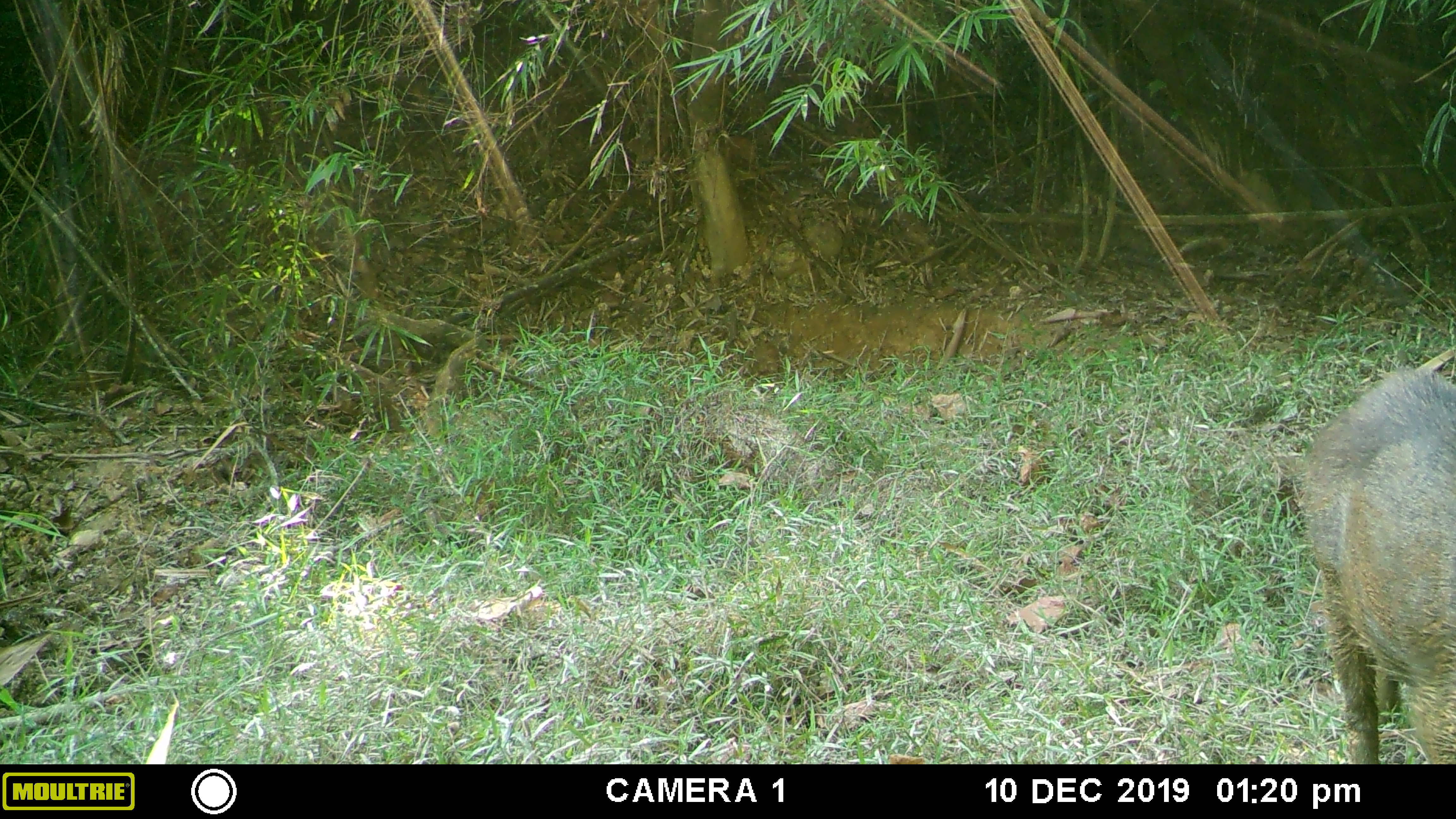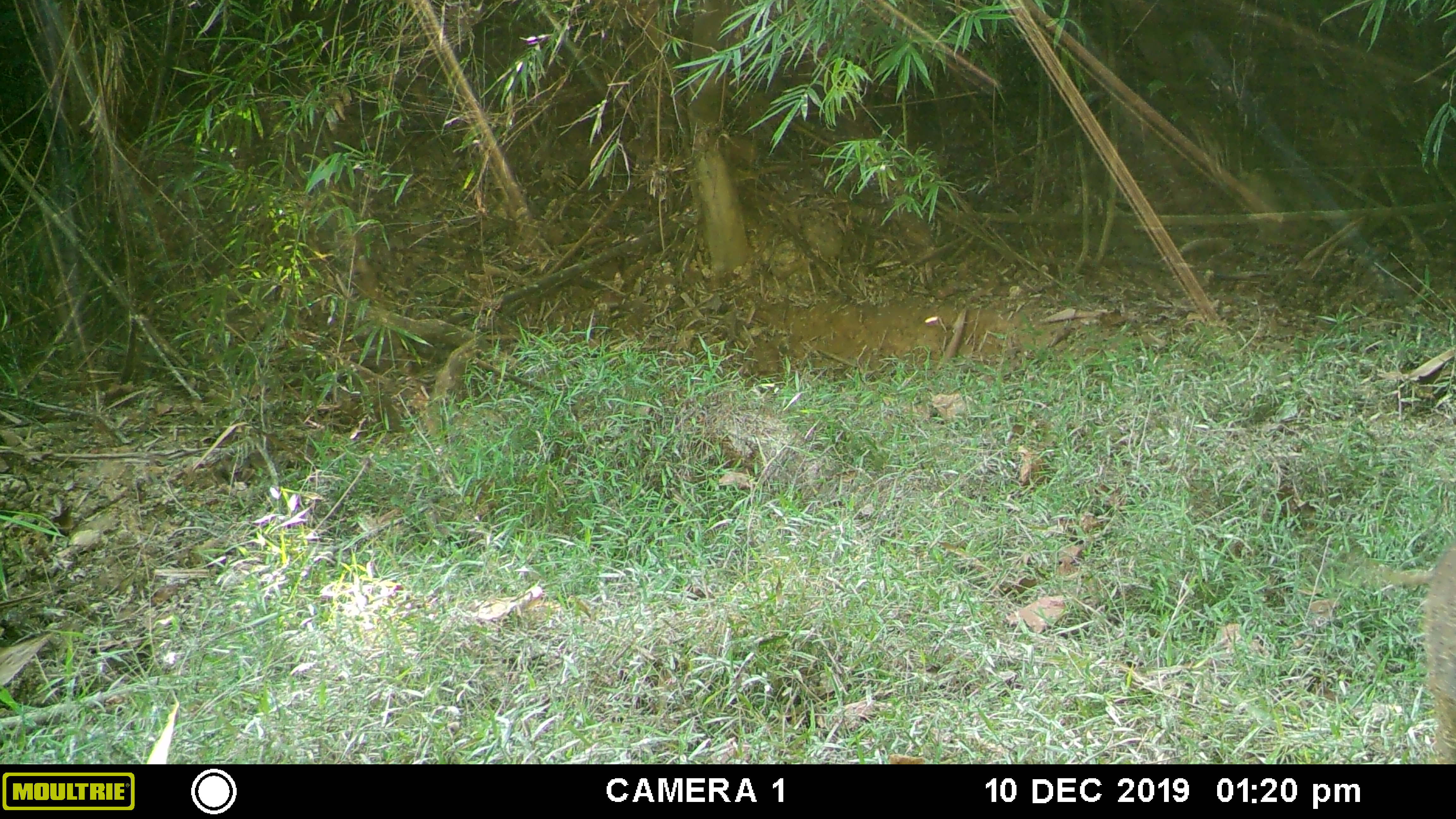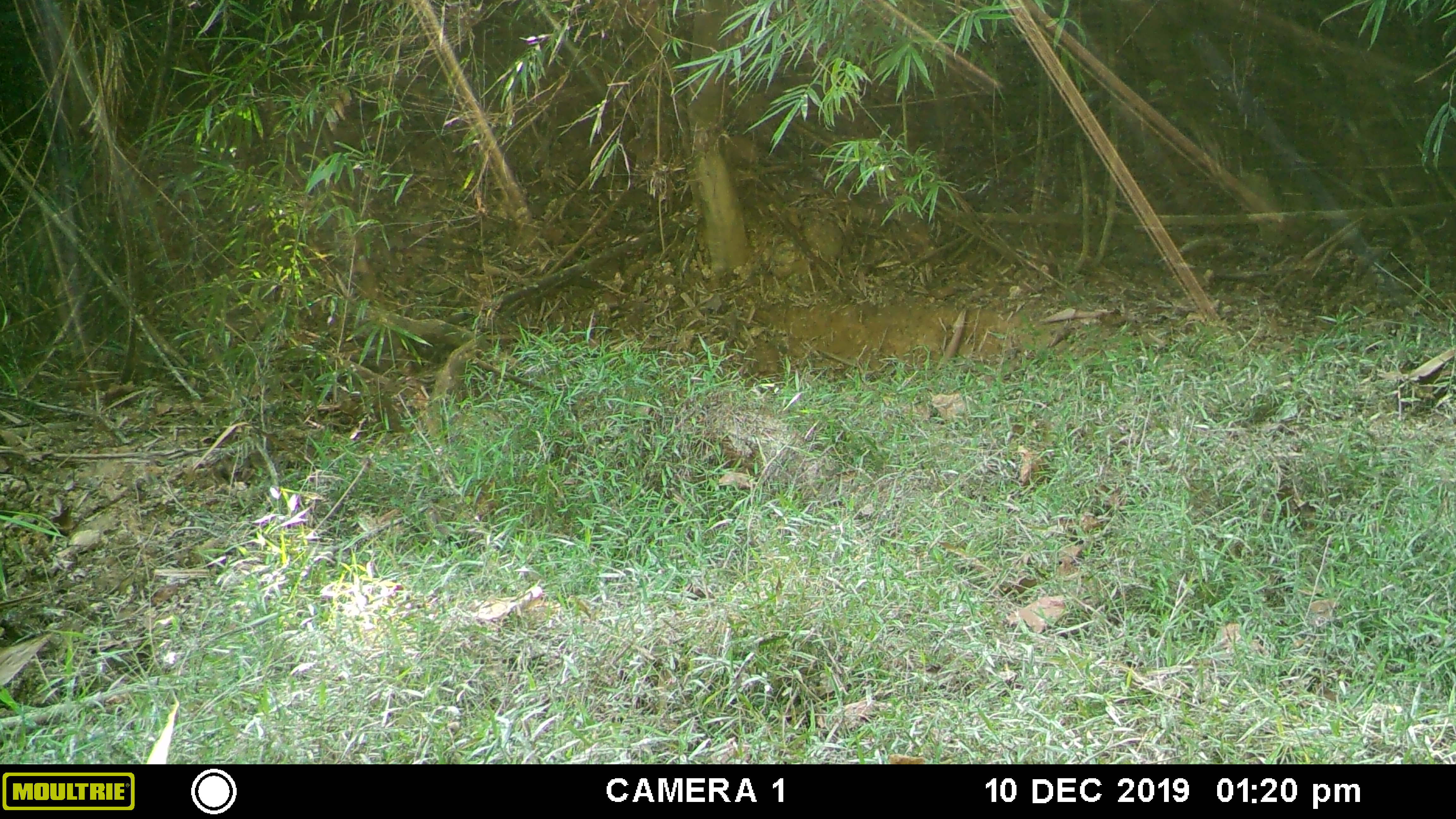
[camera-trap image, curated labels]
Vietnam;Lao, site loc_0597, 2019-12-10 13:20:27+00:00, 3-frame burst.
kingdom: Animalia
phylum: Chordata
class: Mammalia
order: Artiodactyla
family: Suidae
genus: Sus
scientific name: Sus scrofa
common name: eurasian wild pig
Eurasian wild pig (Sus scrofa). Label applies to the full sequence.